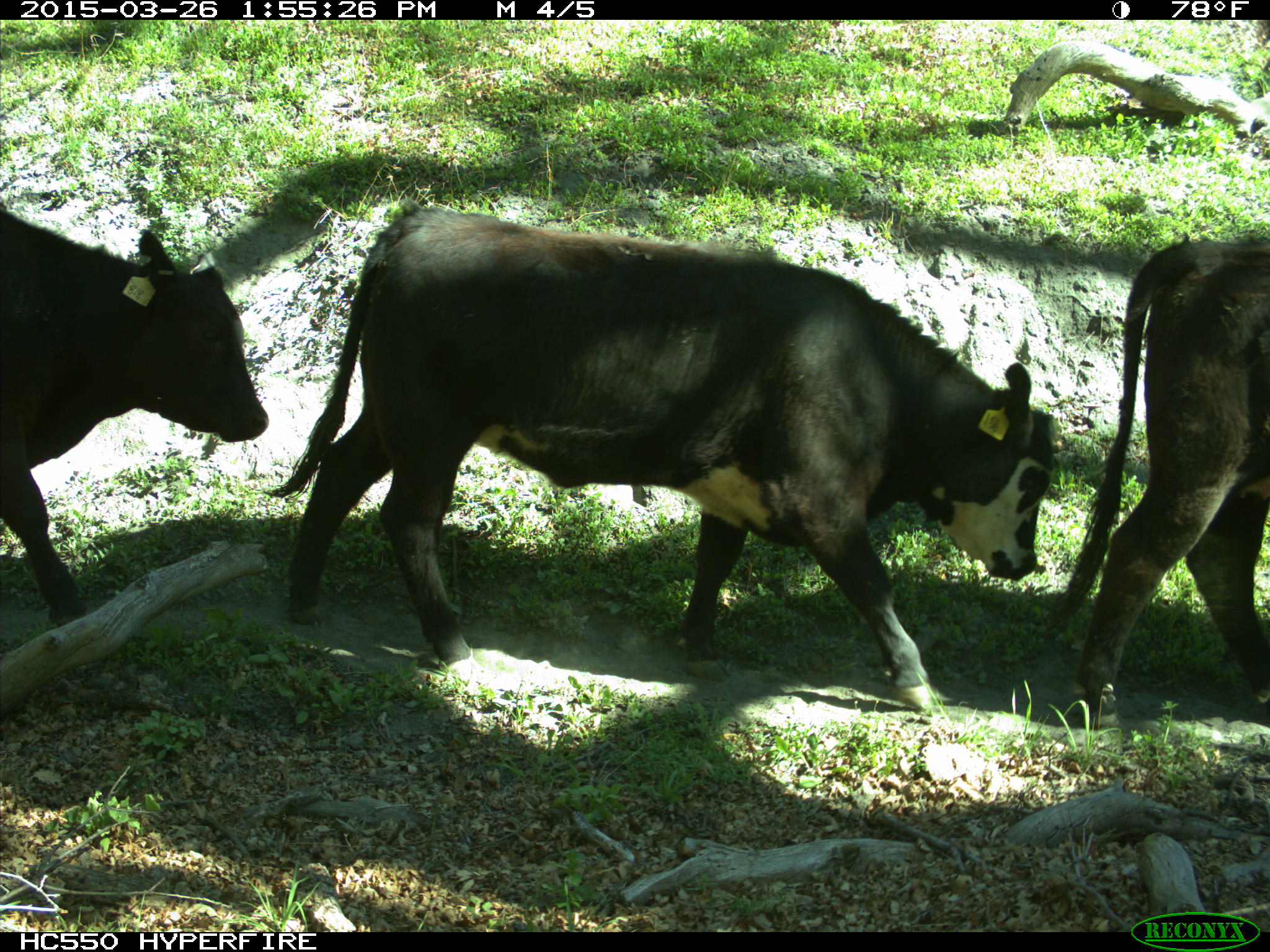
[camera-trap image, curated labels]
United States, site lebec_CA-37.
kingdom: Animalia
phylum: Chordata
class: Mammalia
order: Artiodactyla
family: Bovidae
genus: Bos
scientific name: Bos taurus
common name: domestic cow